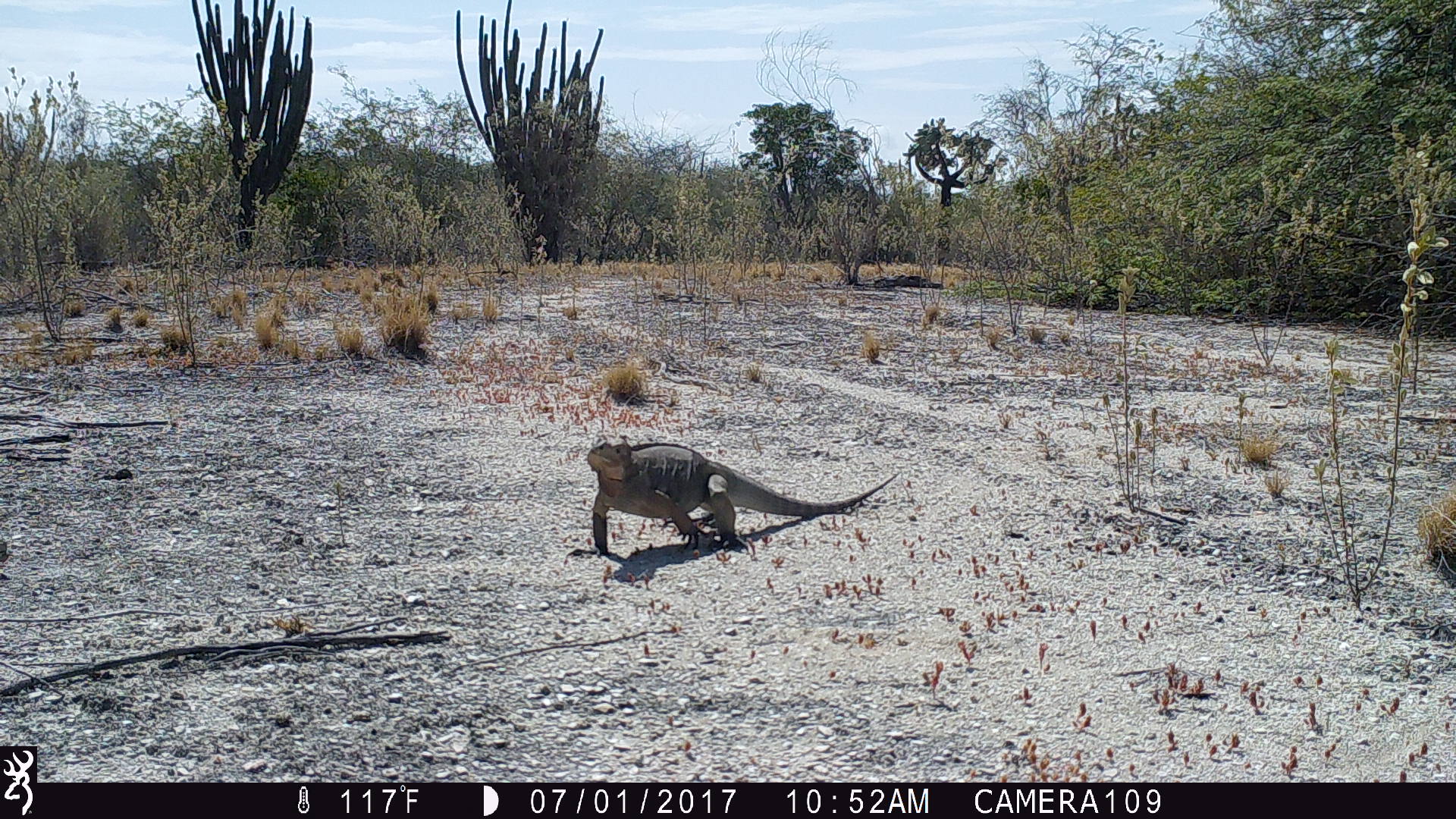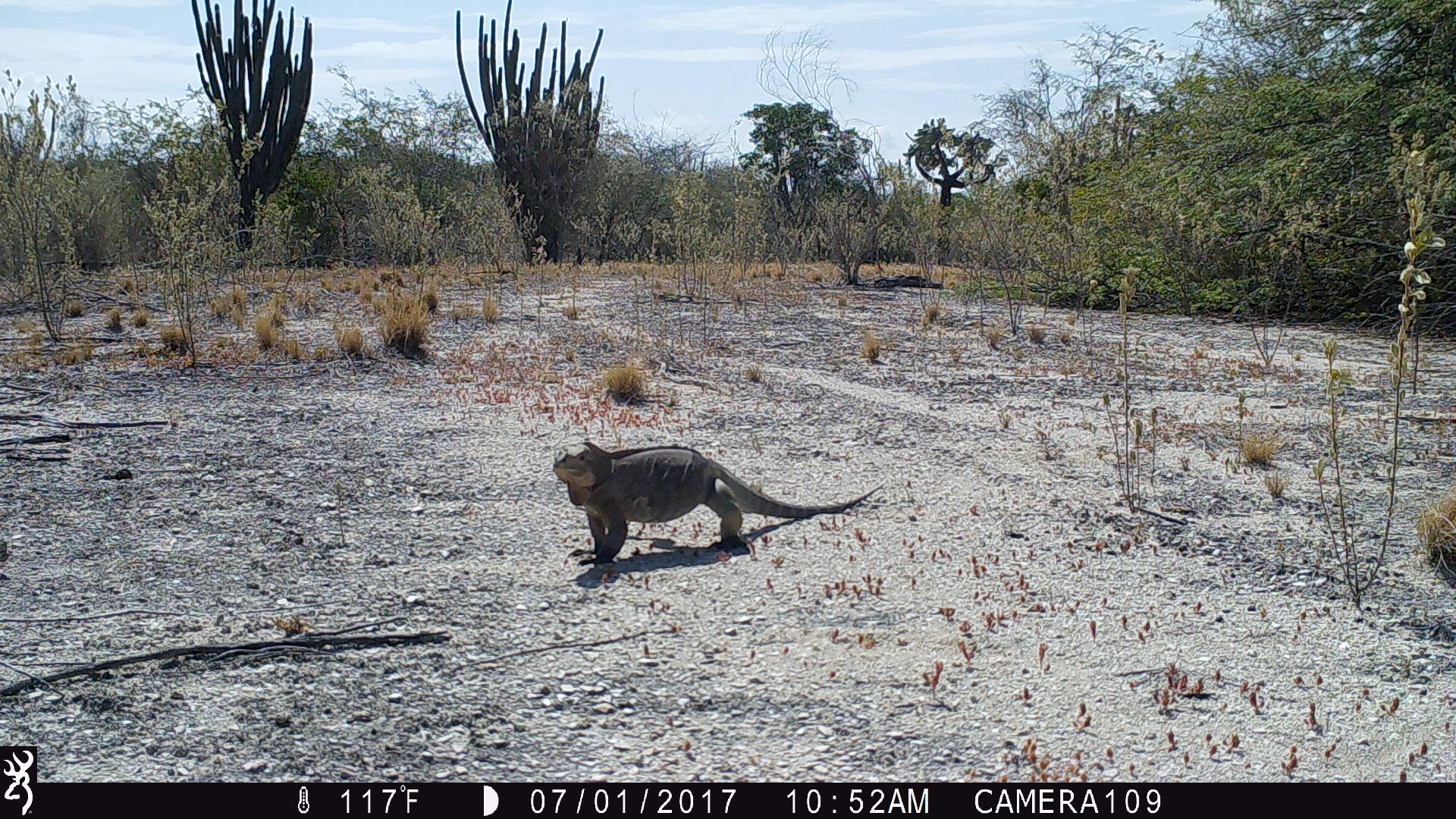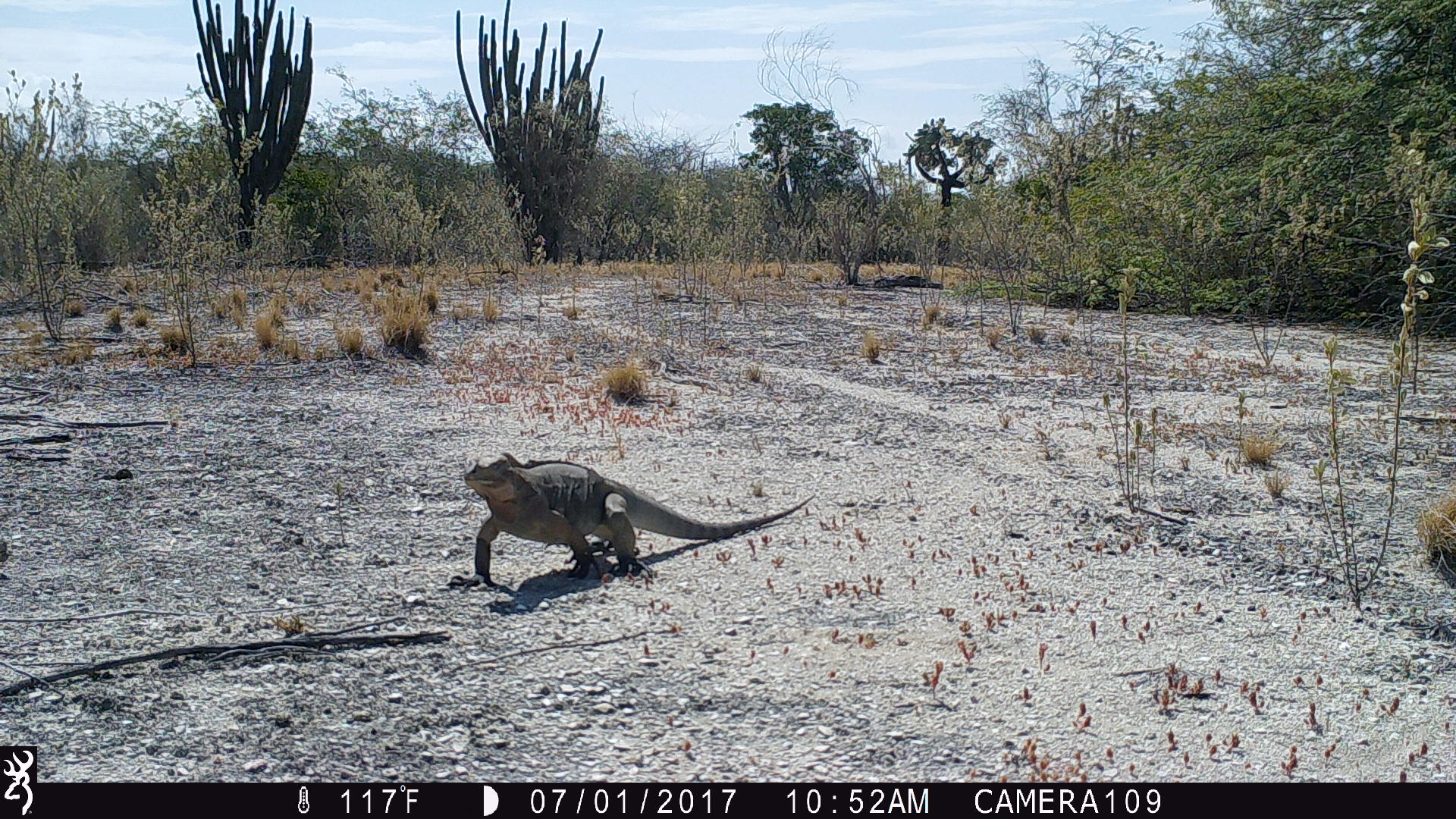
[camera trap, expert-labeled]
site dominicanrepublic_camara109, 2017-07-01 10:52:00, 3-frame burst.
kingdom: Animalia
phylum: Chordata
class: Reptilia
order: Squamata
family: Iguanidae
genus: Iguana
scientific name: Iguana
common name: typical iguanas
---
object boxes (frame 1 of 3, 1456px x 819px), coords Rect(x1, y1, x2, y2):
iguana: Rect(582, 438, 897, 563)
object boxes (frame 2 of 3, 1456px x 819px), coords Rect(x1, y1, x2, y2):
iguana: Rect(551, 441, 881, 570)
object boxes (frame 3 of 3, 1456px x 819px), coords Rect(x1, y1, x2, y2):
iguana: Rect(461, 456, 812, 591)